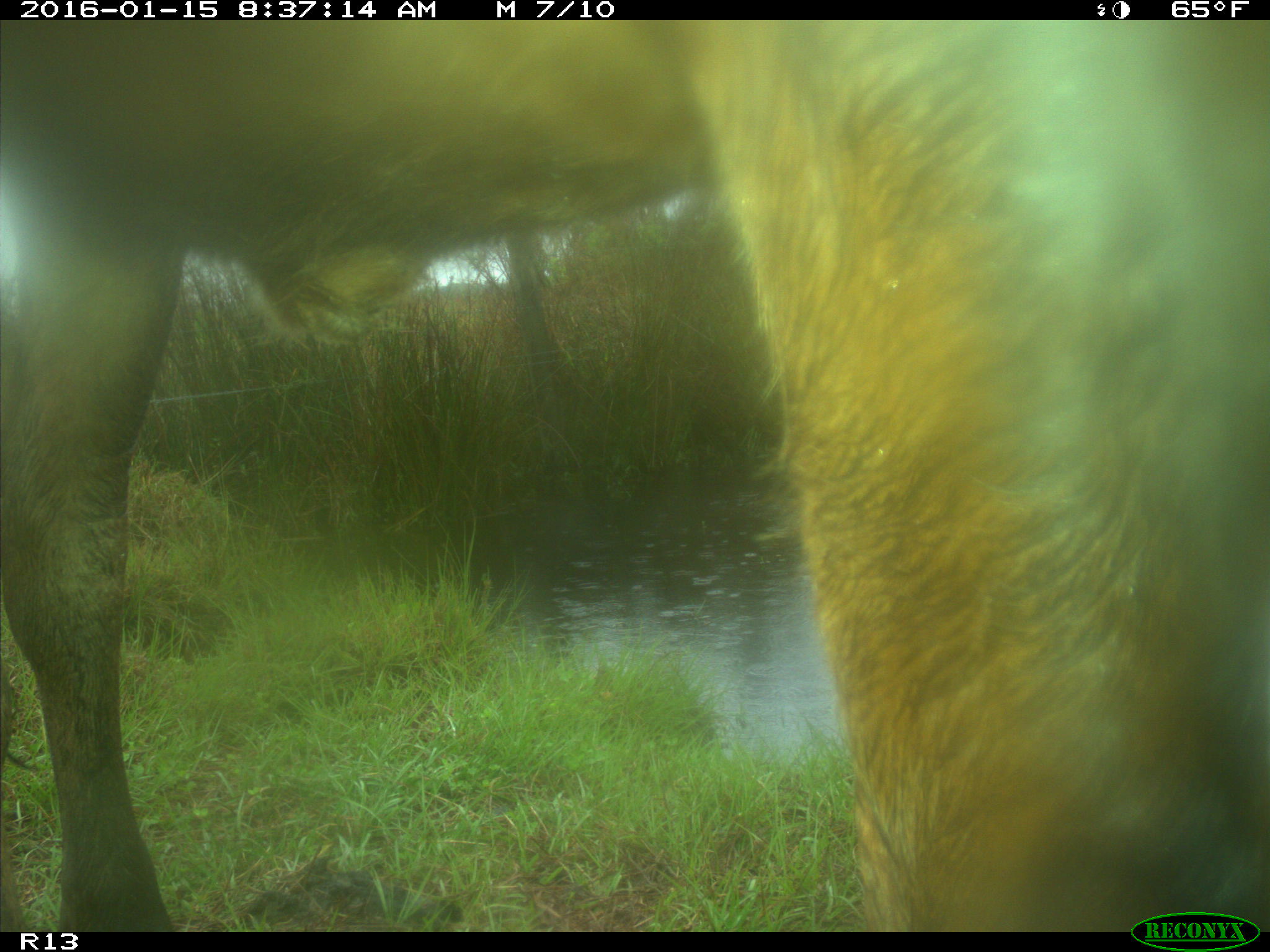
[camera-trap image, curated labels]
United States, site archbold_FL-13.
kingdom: Animalia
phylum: Chordata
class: Mammalia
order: Artiodactyla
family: Bovidae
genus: Bos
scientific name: Bos taurus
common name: domestic cow